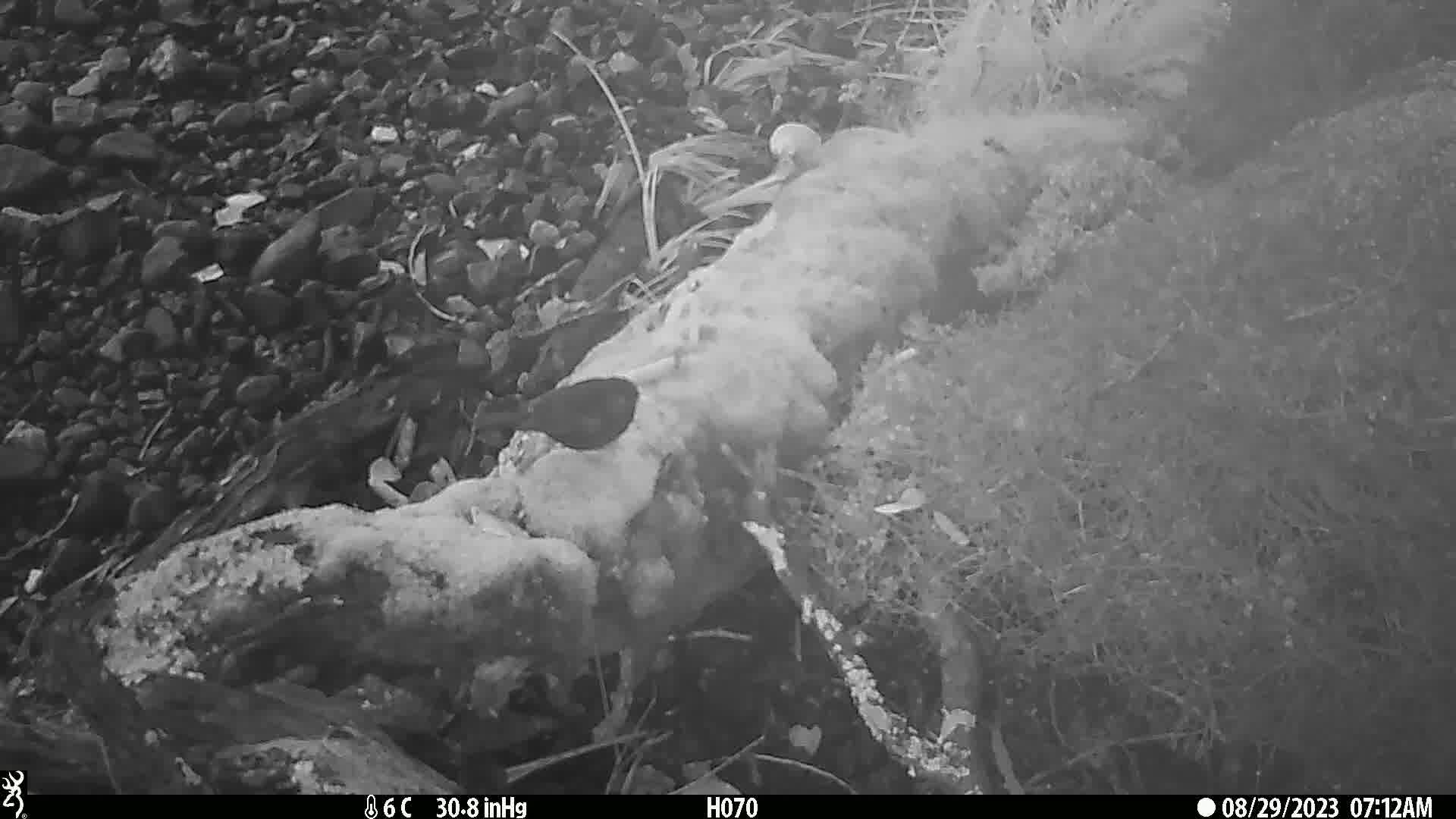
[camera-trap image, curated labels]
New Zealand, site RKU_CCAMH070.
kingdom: Animalia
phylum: Chordata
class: Aves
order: Passeriformes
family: Turdidae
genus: Turdus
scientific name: Turdus merula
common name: eurasian blackbird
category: blackbird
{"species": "blackbird (eurasian blackbird) (Turdus merula)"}